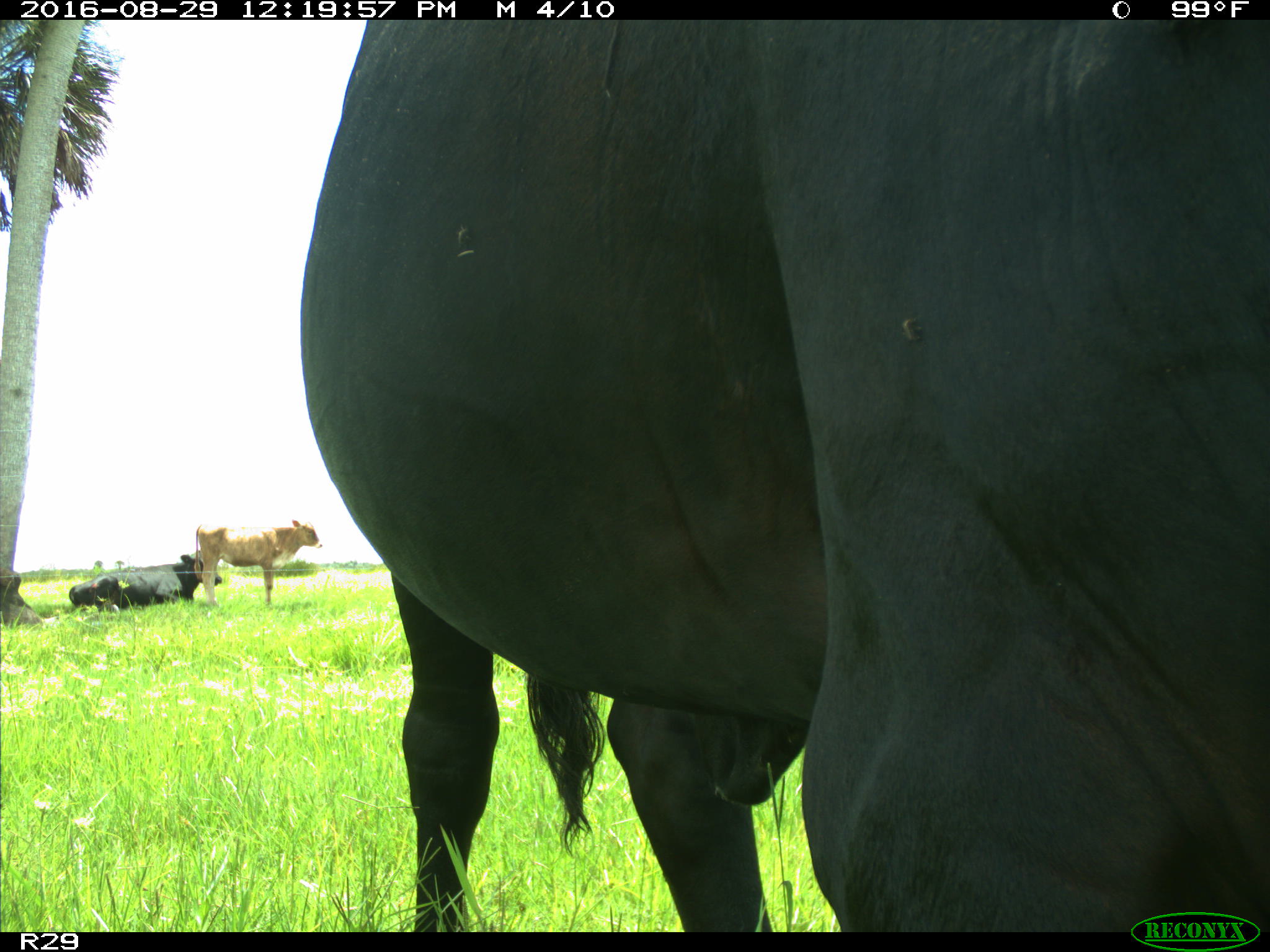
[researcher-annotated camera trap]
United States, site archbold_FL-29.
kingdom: Animalia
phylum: Chordata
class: Mammalia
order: Artiodactyla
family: Bovidae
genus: Bos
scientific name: Bos taurus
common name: domestic cow